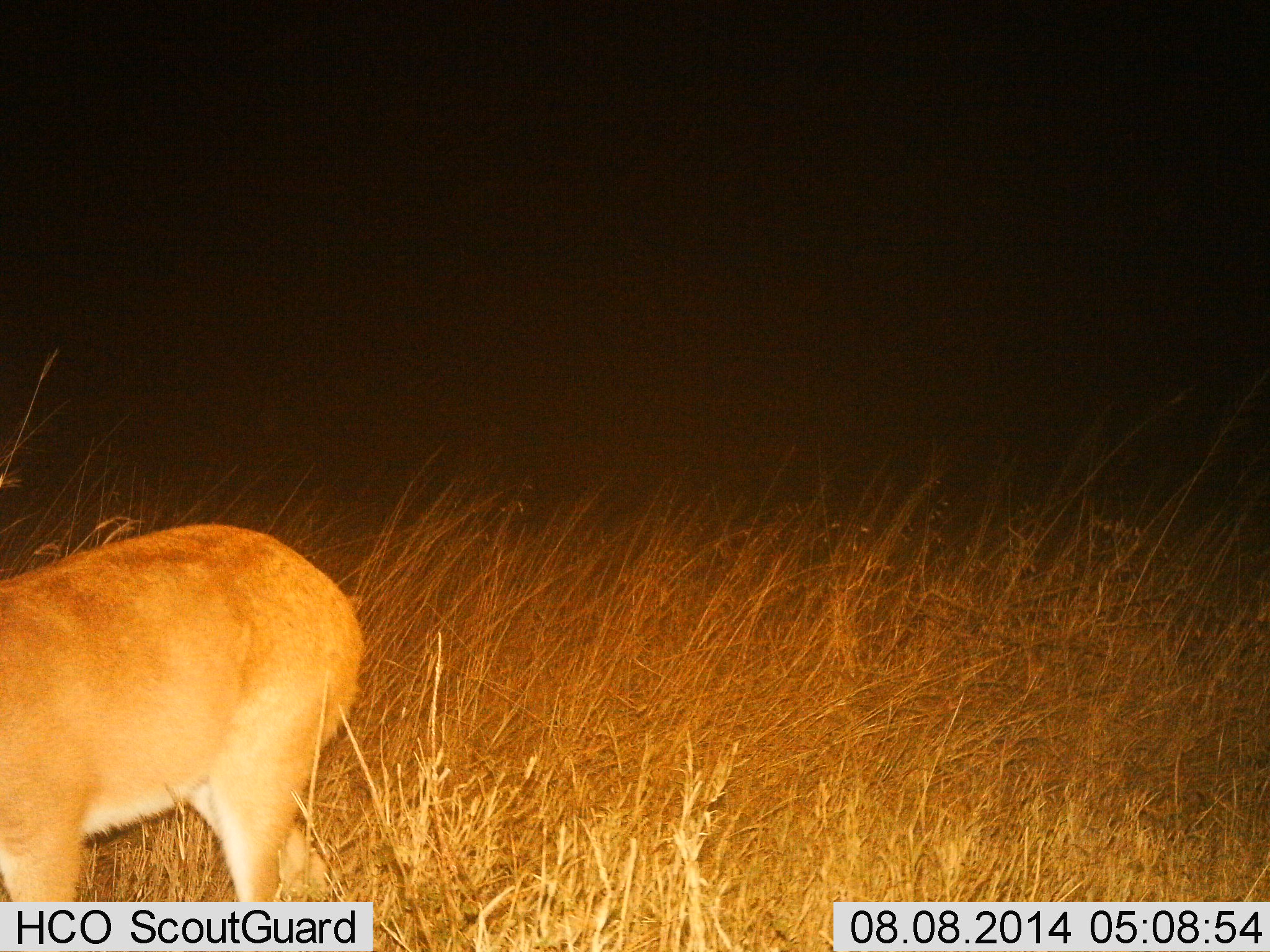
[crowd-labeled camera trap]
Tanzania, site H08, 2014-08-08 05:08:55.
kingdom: Animalia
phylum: Chordata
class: Mammalia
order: Artiodactyla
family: Bovidae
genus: Redunca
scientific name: Redunca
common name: reedbuck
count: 1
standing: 60%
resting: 0%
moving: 40%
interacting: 0%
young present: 0%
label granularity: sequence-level